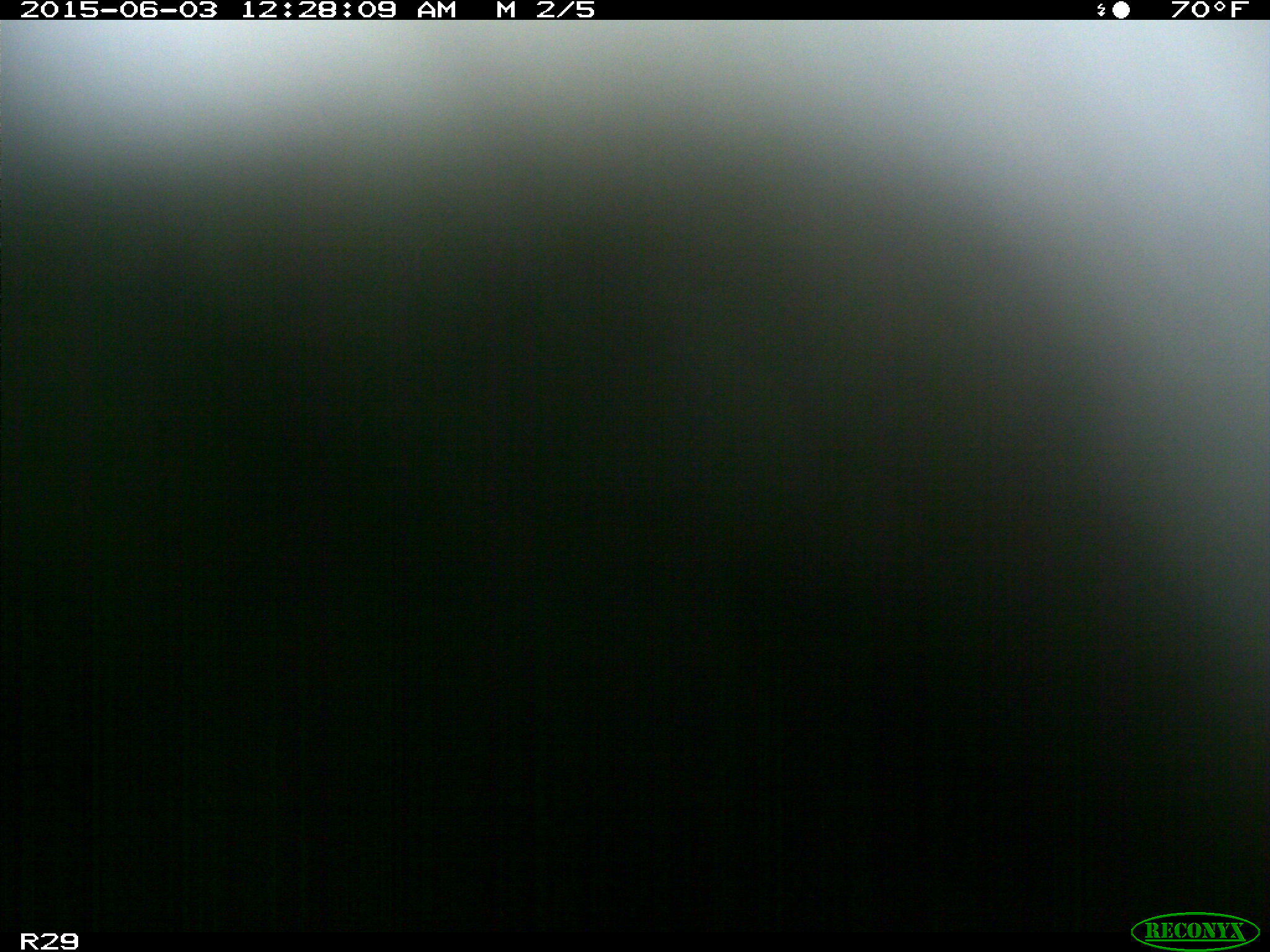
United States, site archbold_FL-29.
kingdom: Animalia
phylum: Chordata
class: Mammalia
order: Artiodactyla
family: Bovidae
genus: Bos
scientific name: Bos taurus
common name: domestic cow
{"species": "Bos taurus (domestic cow)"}